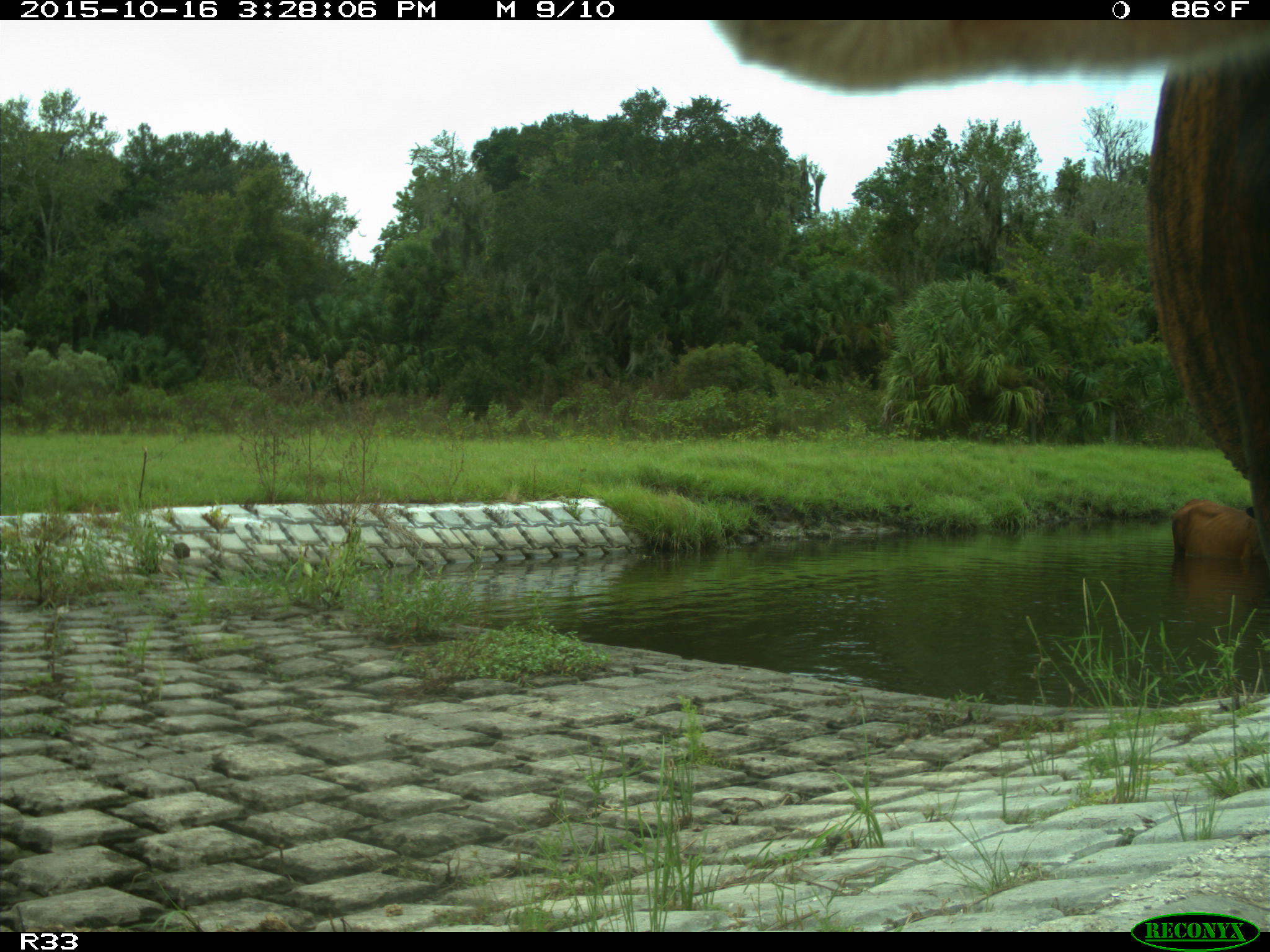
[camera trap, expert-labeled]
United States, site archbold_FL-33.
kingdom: Animalia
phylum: Chordata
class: Mammalia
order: Artiodactyla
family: Bovidae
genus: Bos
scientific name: Bos taurus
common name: domestic cow